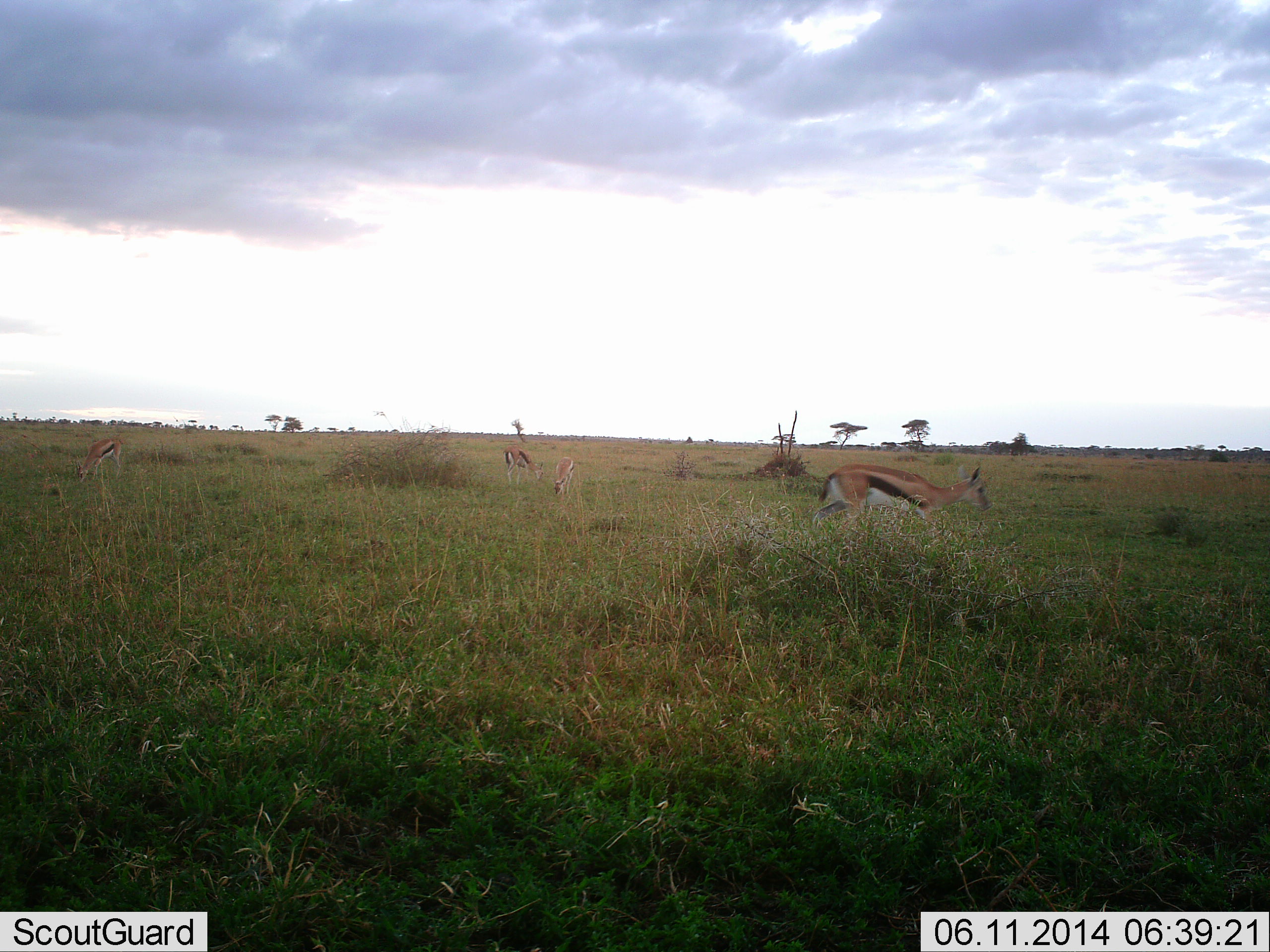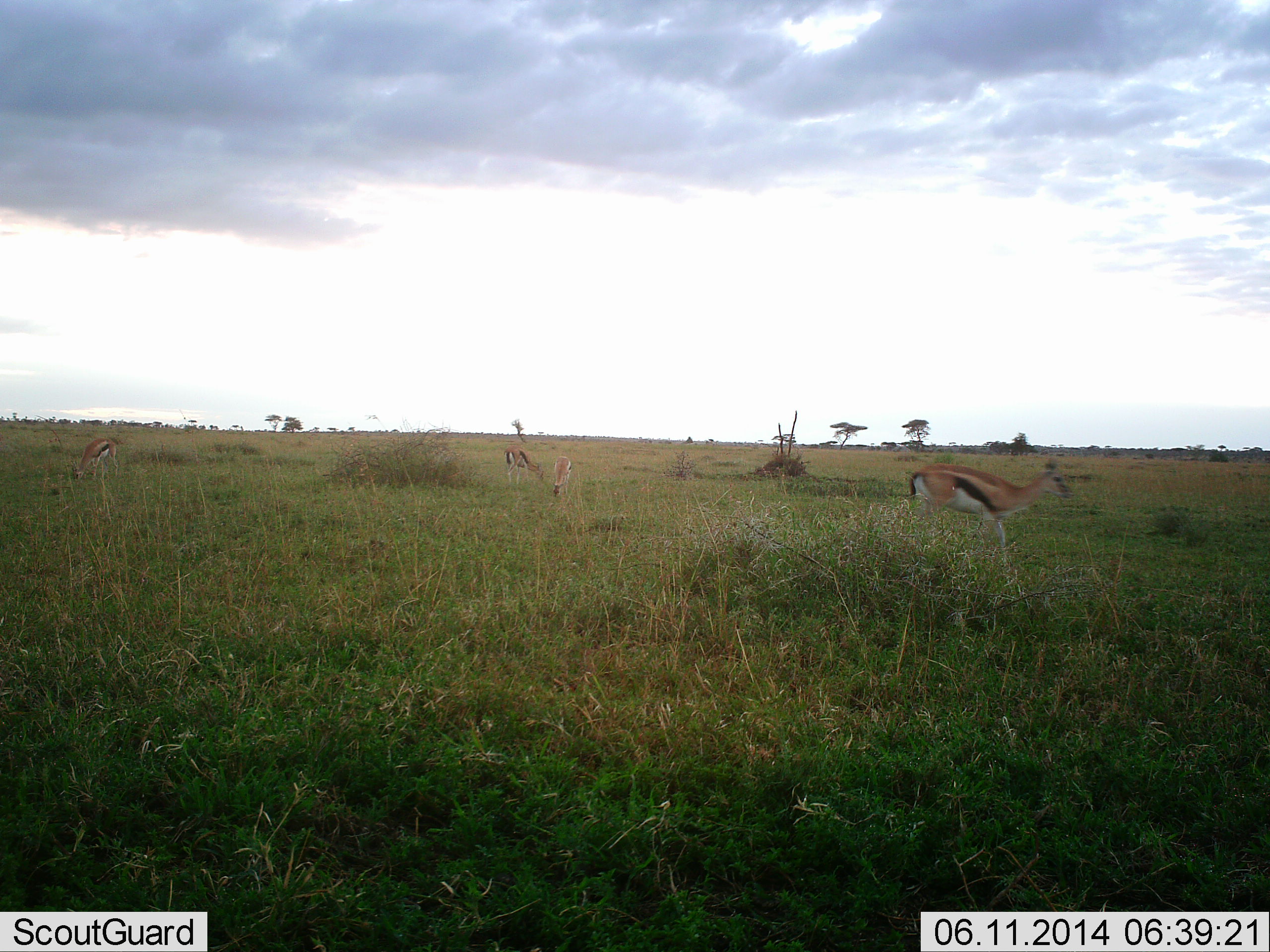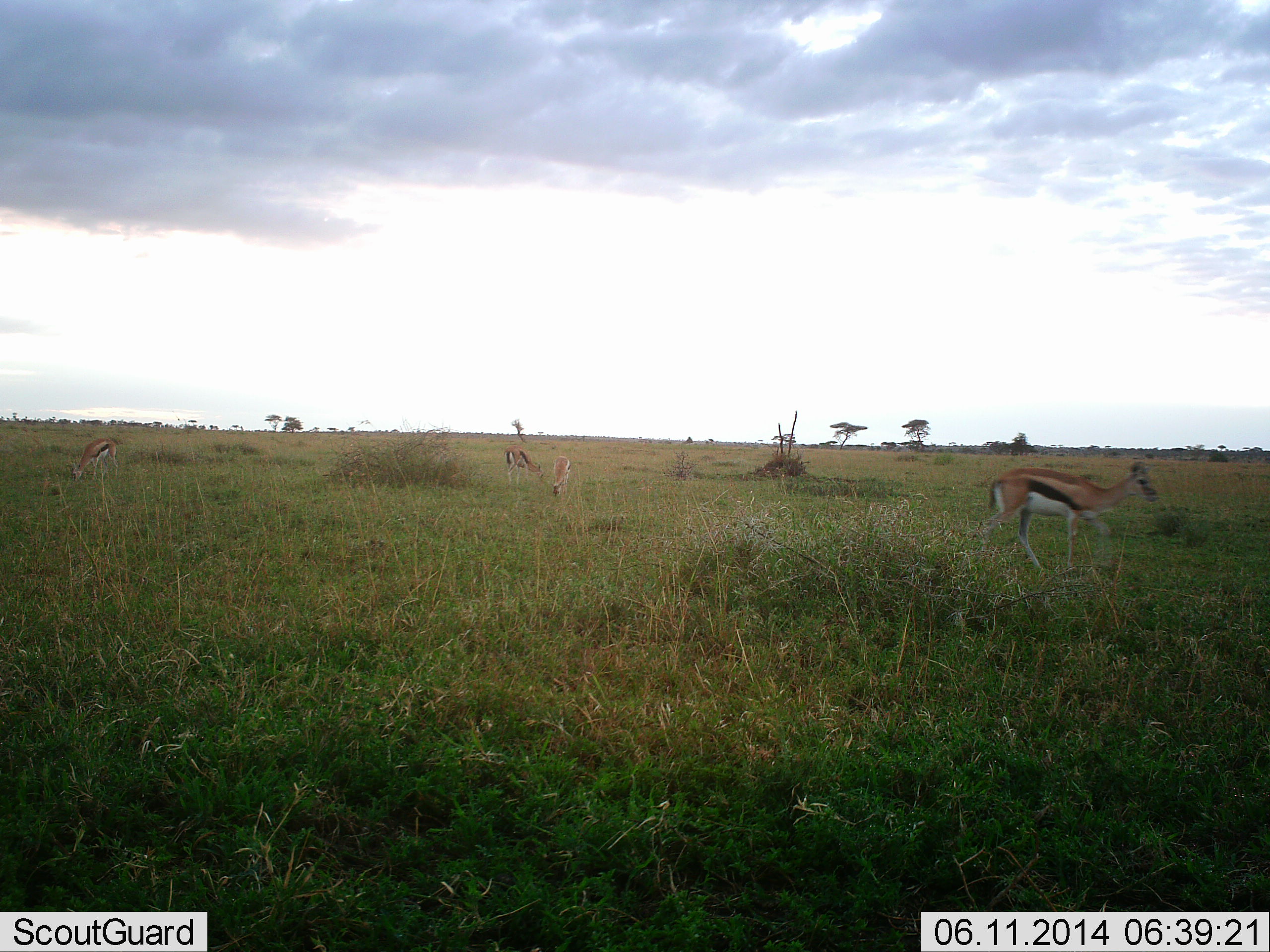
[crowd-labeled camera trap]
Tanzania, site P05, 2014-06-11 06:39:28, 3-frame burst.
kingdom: Animalia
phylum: Chordata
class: Mammalia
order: Artiodactyla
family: Bovidae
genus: Eudorcas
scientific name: Eudorcas thomsonii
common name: thomson's gazelle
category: gazellethomsons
Gazellethomsons (thomson's gazelle) (Eudorcas thomsonii), count 4. Behavior (volunteer vote fractions): standing 34%, resting 1%, moving 80%, interacting 0%. Young present (vote fraction): 1%. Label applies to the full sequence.